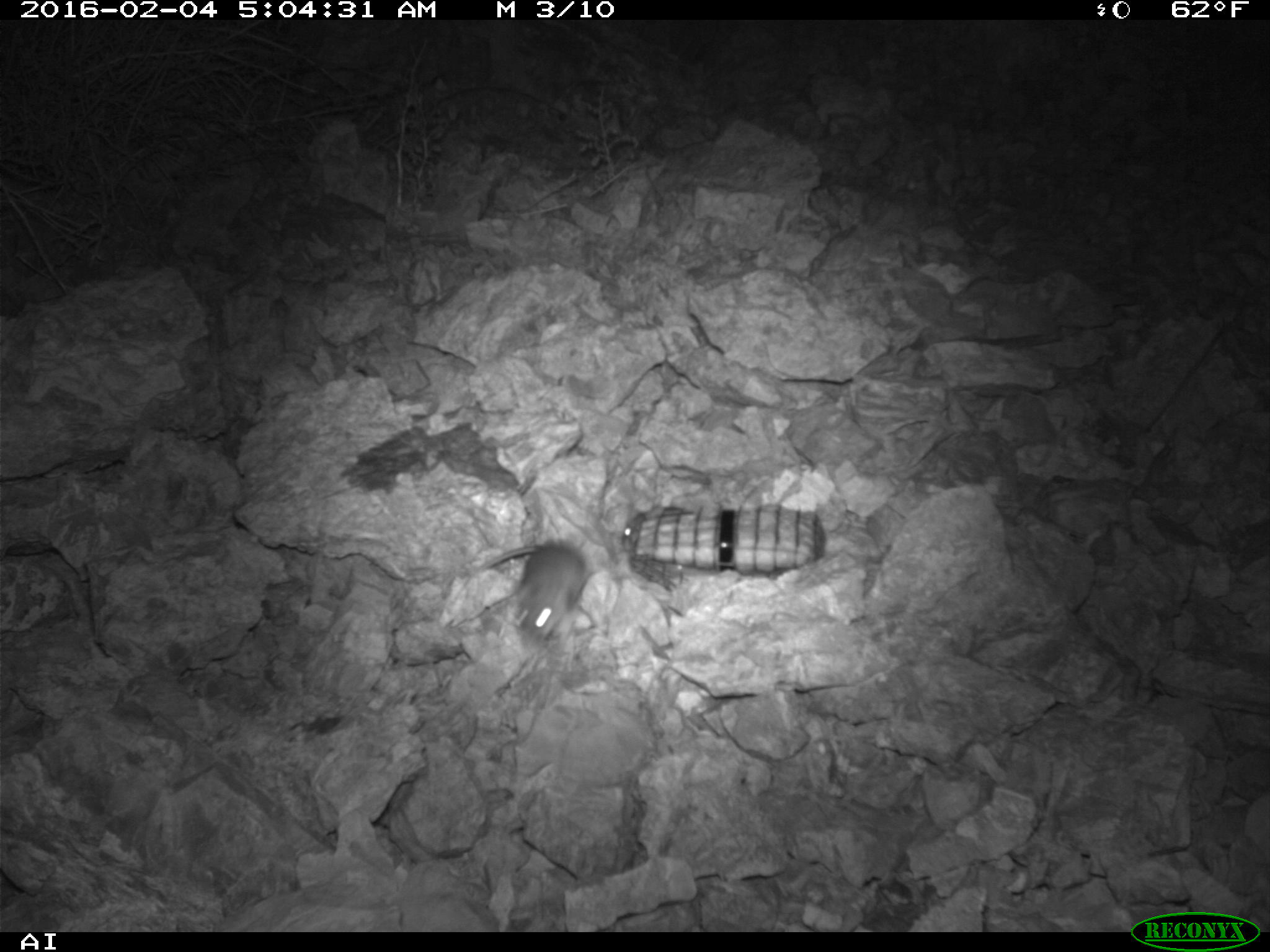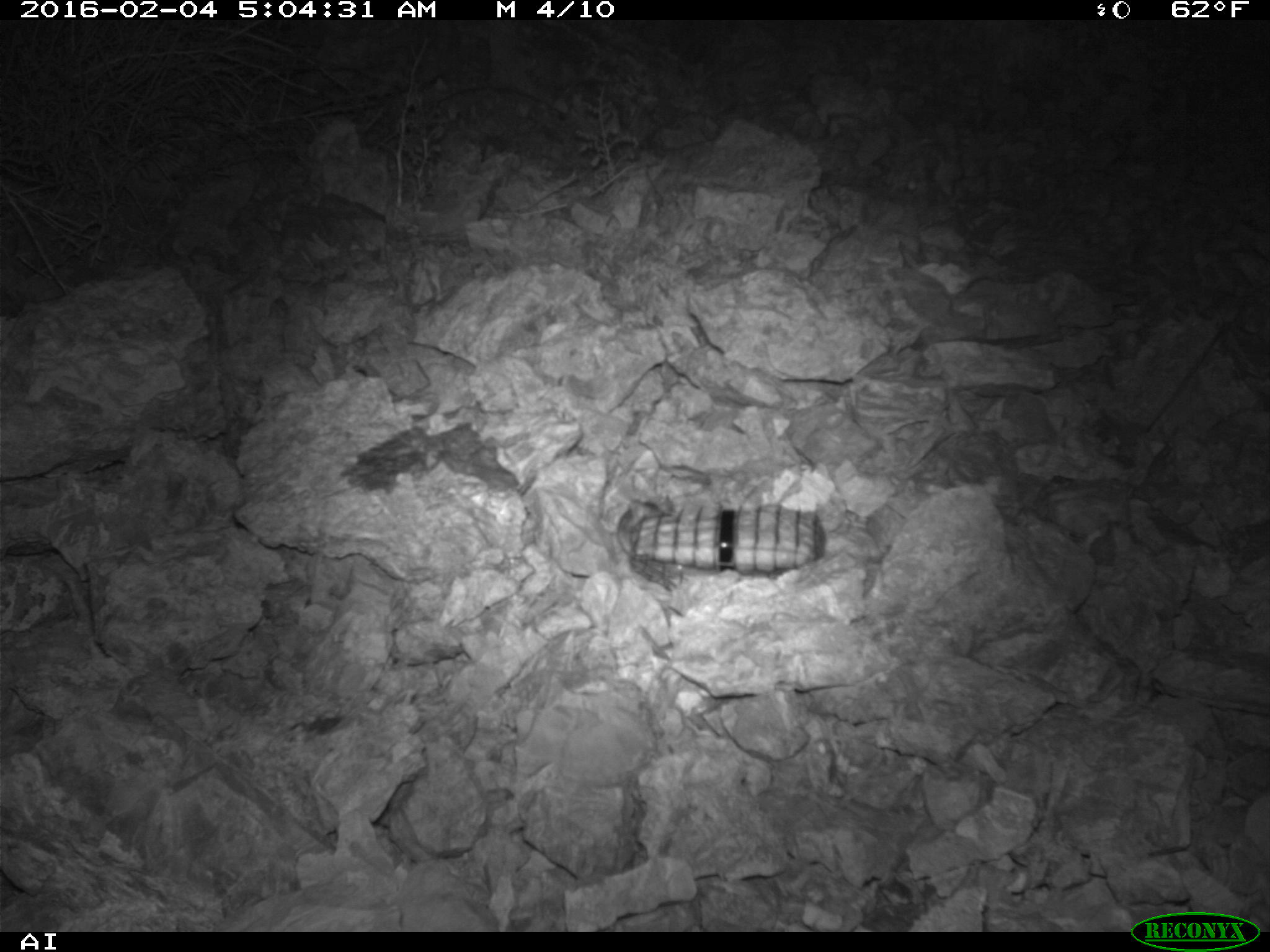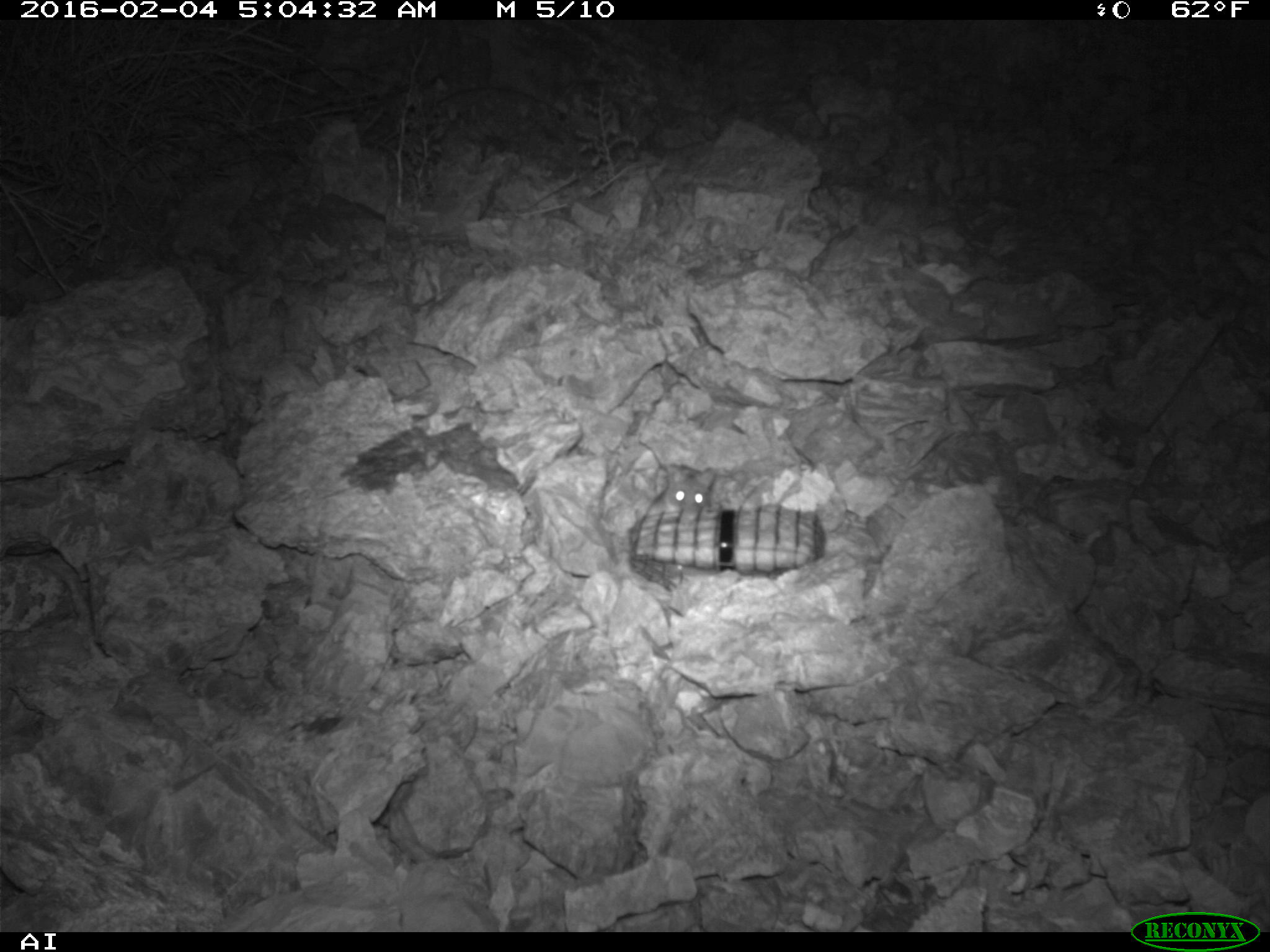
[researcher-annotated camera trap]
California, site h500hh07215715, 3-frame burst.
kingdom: Animalia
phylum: Chordata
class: Mammalia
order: Rodentia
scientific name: Rodentia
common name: rodent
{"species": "rodent (Rodentia)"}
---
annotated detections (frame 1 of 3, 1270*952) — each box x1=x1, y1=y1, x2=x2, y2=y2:
rodent: x1=479, y1=537, x2=587, y2=650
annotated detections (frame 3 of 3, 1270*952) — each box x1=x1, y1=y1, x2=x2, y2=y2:
rodent: x1=645, y1=465, x2=715, y2=516